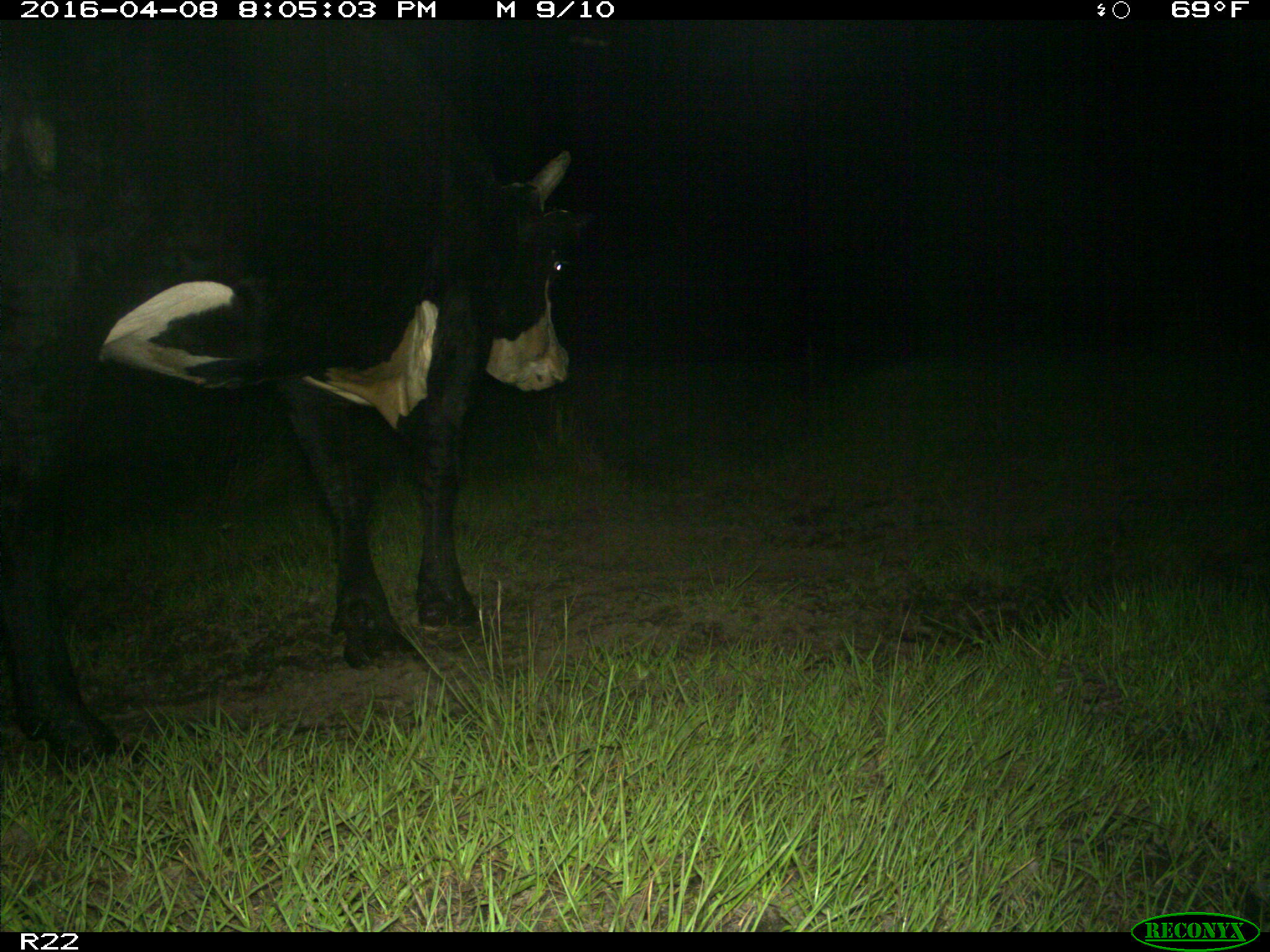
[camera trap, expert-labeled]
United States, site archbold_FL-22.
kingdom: Animalia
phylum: Chordata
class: Mammalia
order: Artiodactyla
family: Bovidae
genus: Bos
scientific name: Bos taurus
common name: domestic cow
Bos taurus (domestic cow).